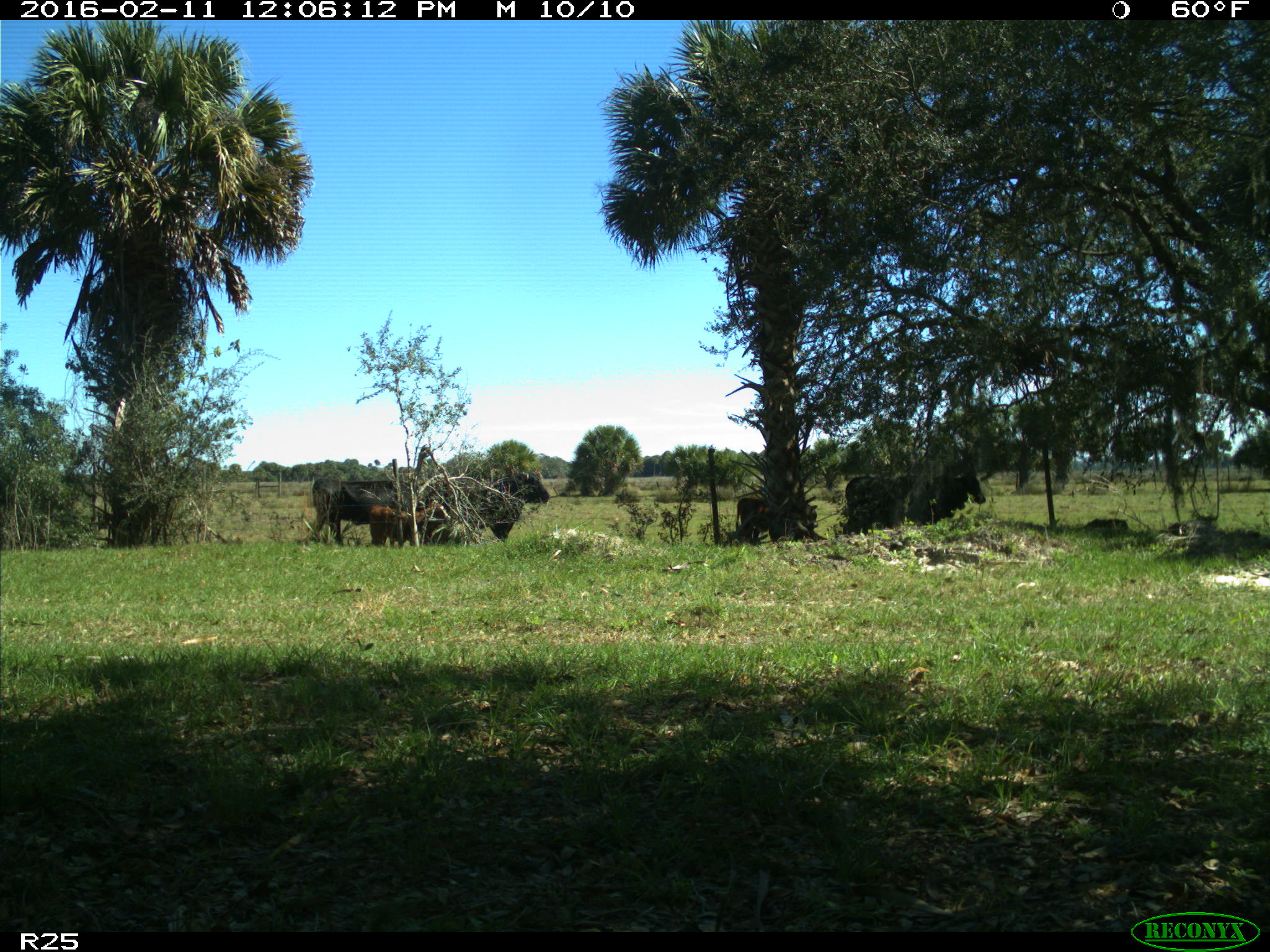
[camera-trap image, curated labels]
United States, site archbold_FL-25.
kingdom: Animalia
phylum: Chordata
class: Mammalia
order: Artiodactyla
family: Bovidae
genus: Bos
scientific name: Bos taurus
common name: domestic cow